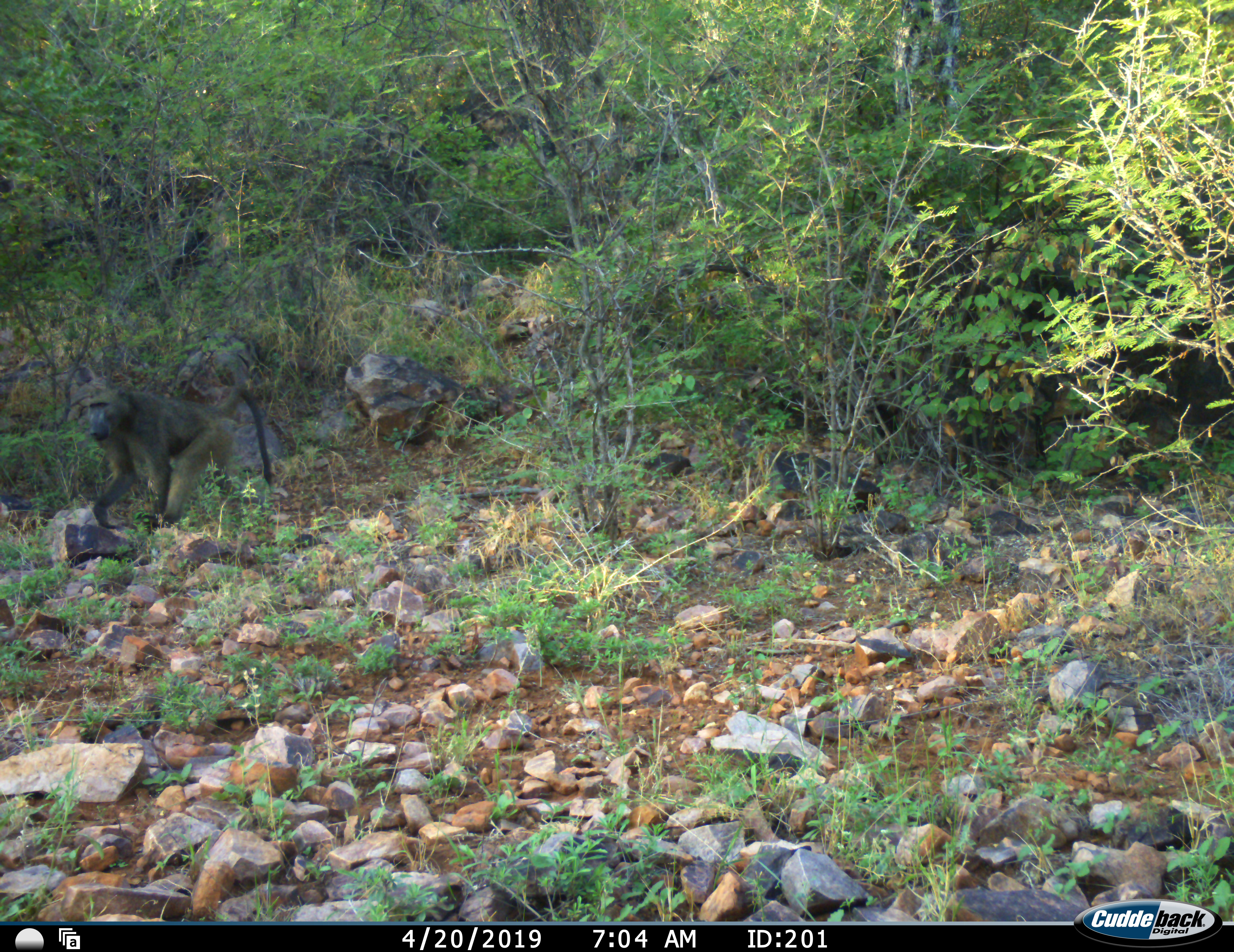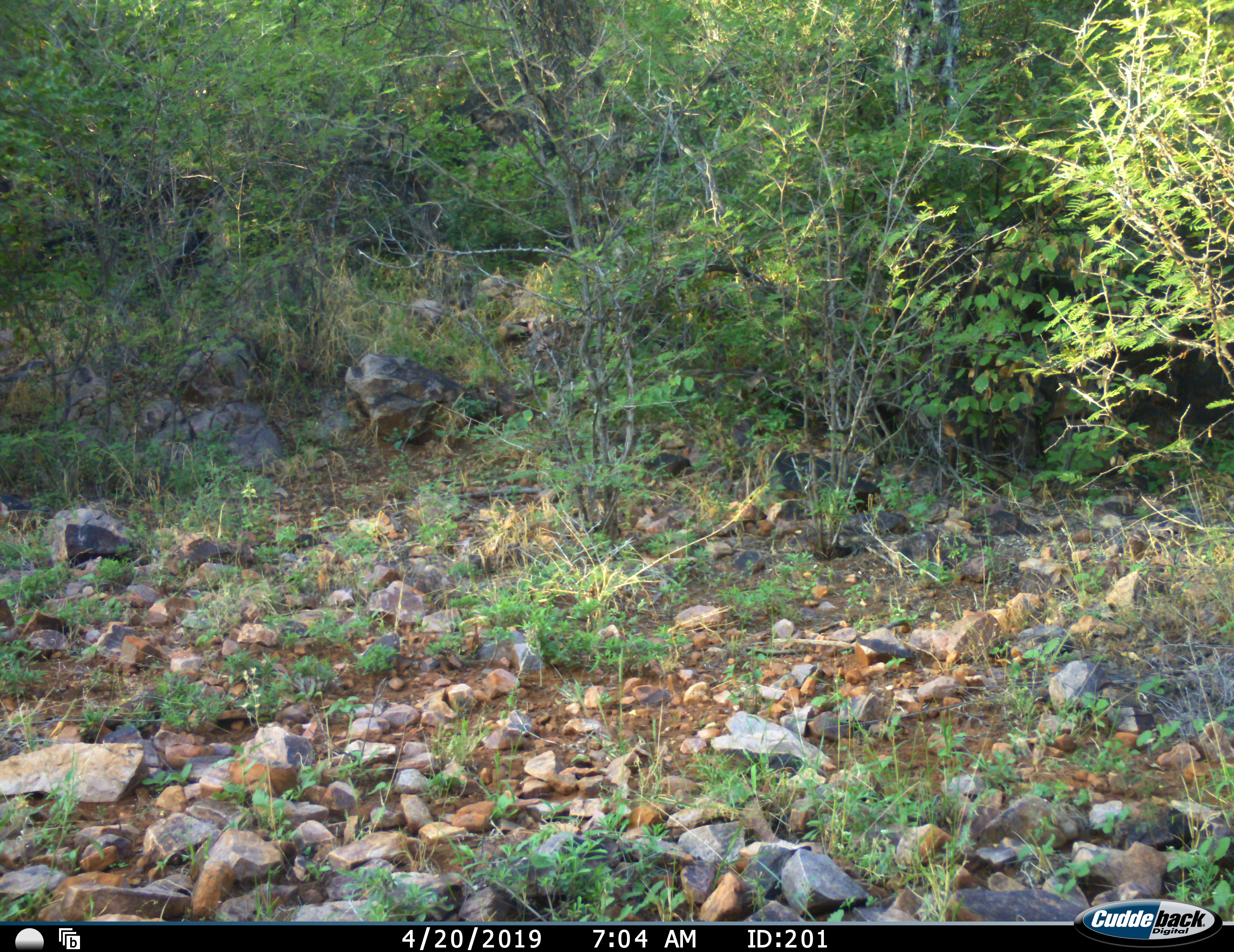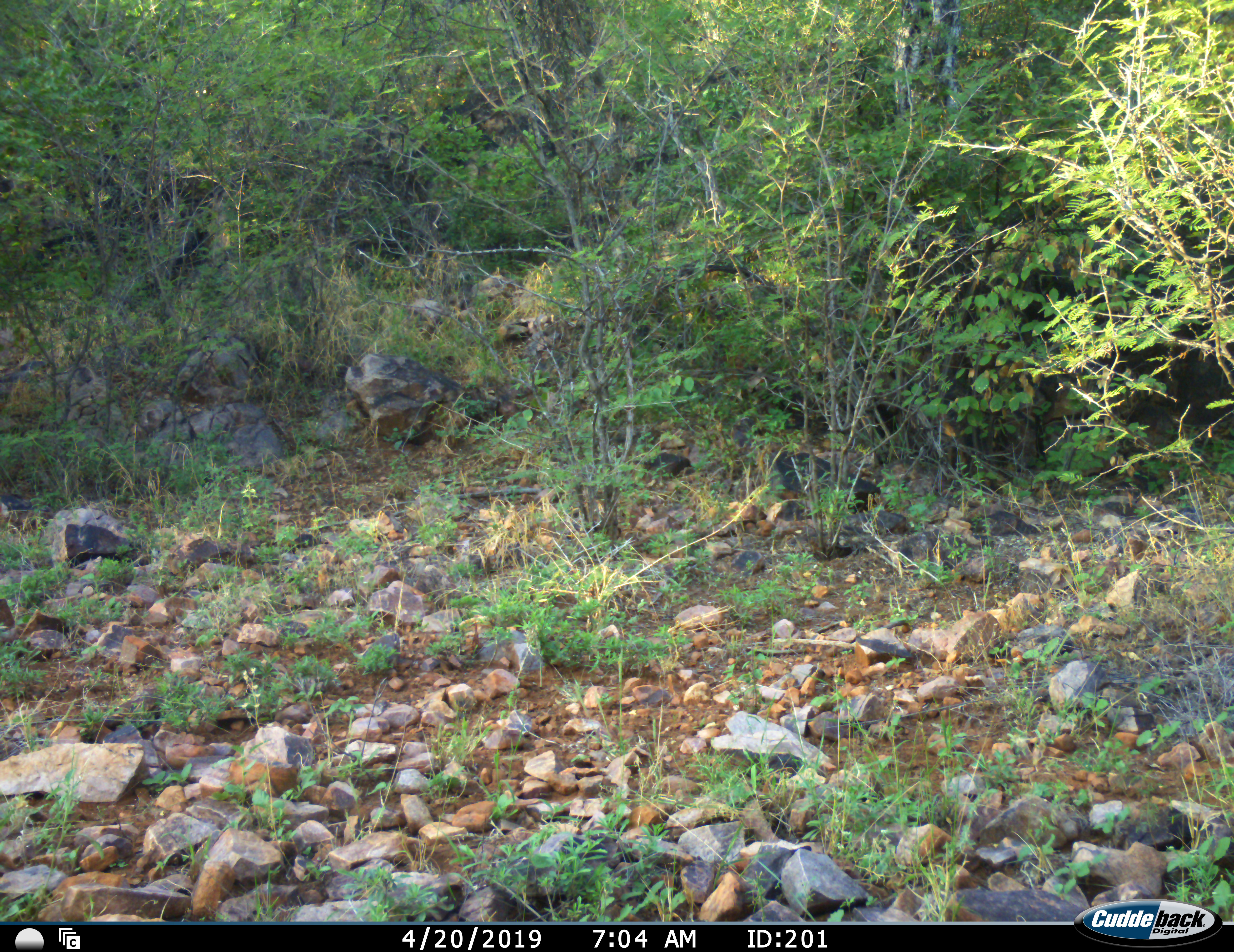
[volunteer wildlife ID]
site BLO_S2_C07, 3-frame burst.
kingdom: Animalia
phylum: Chordata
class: Mammalia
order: Primates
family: Cercopithecidae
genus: Papio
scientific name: Papio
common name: baboon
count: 1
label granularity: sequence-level